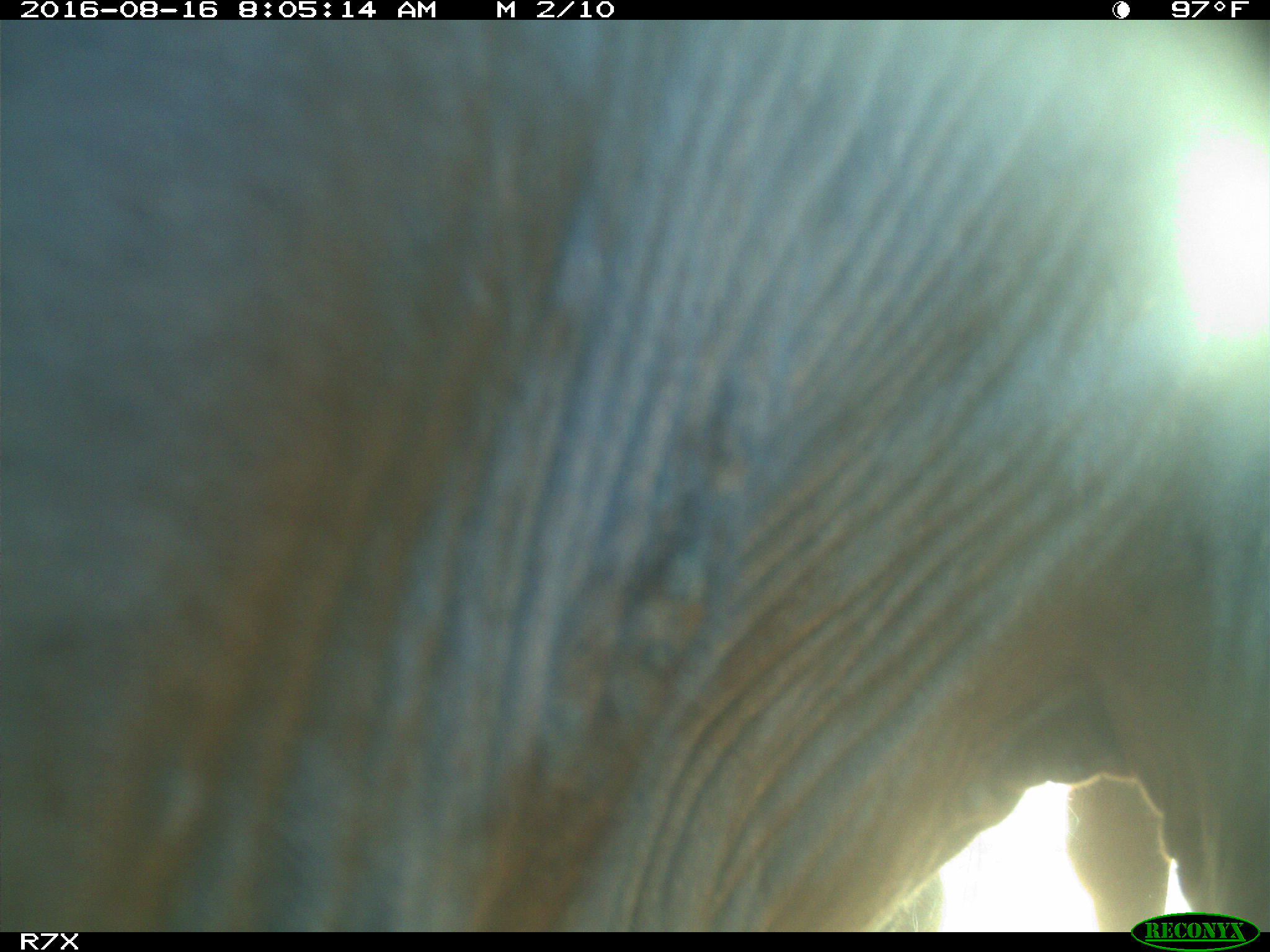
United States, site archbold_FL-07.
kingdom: Animalia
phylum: Chordata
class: Mammalia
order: Artiodactyla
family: Bovidae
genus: Bos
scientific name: Bos taurus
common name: domestic cow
Bos taurus (domestic cow).